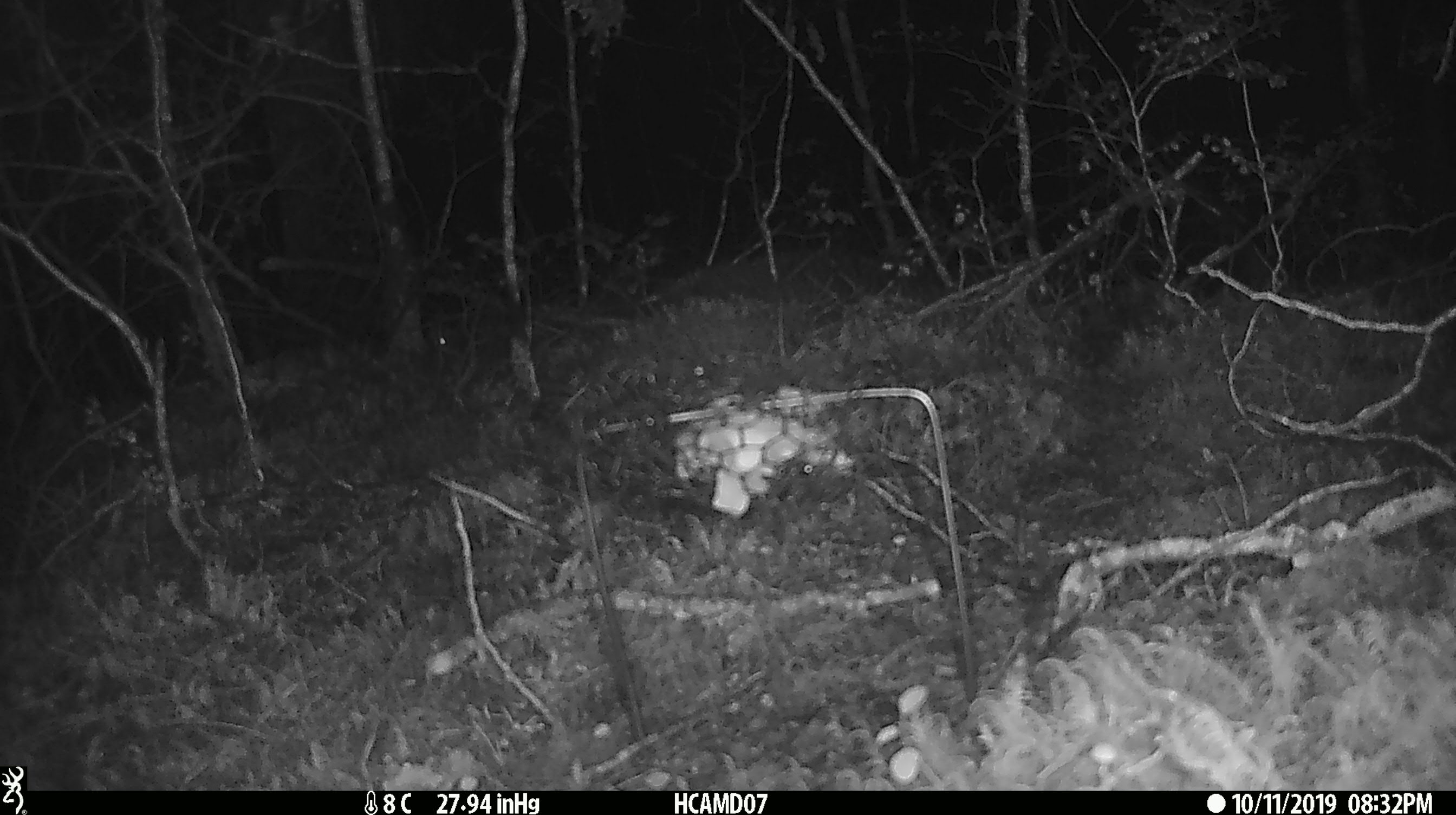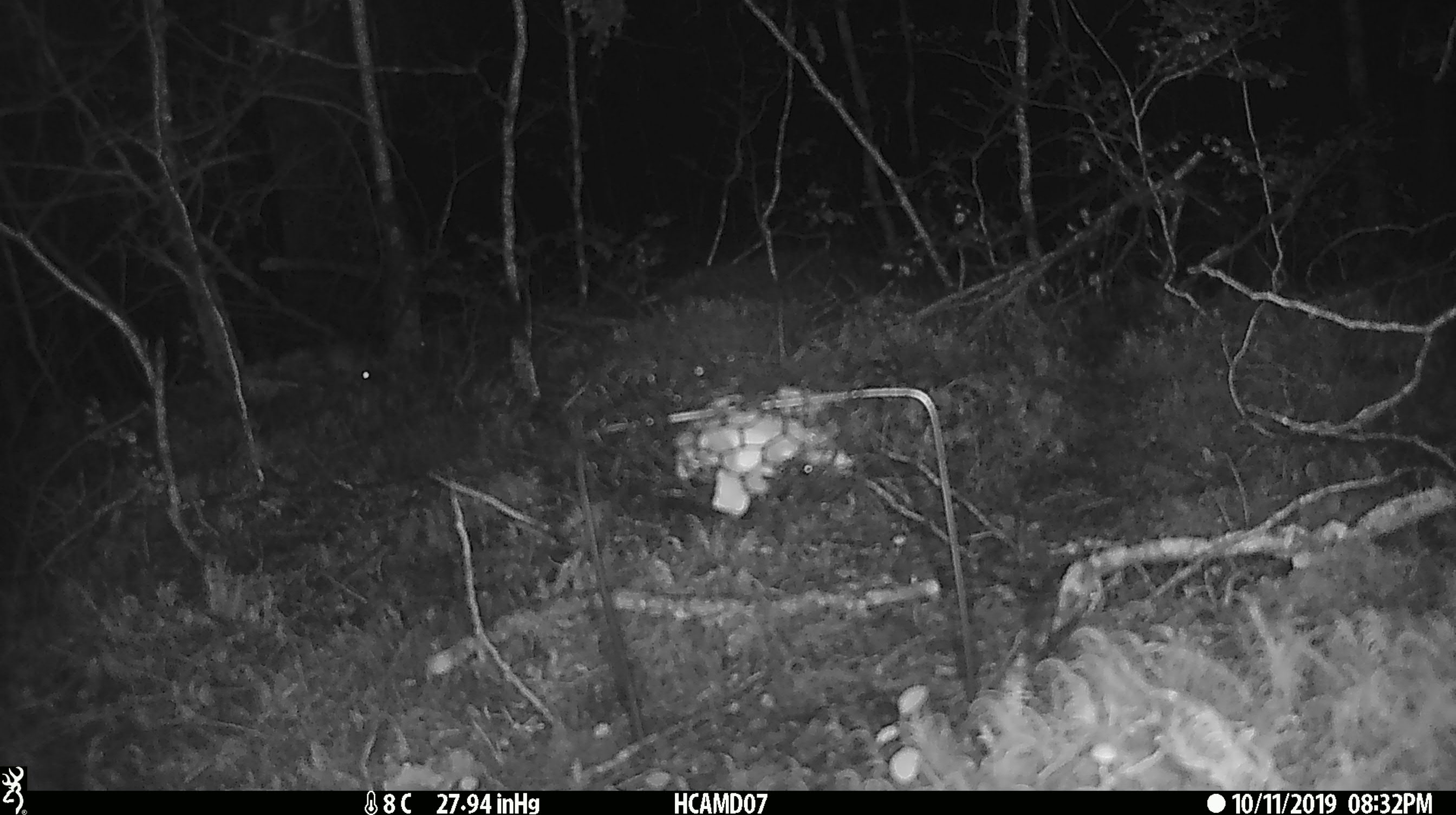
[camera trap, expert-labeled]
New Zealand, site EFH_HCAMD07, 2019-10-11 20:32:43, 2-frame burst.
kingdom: Animalia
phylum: Chordata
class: Mammalia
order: Rodentia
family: Muridae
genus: Mus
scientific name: Mus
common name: mouse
Mouse (Mus).